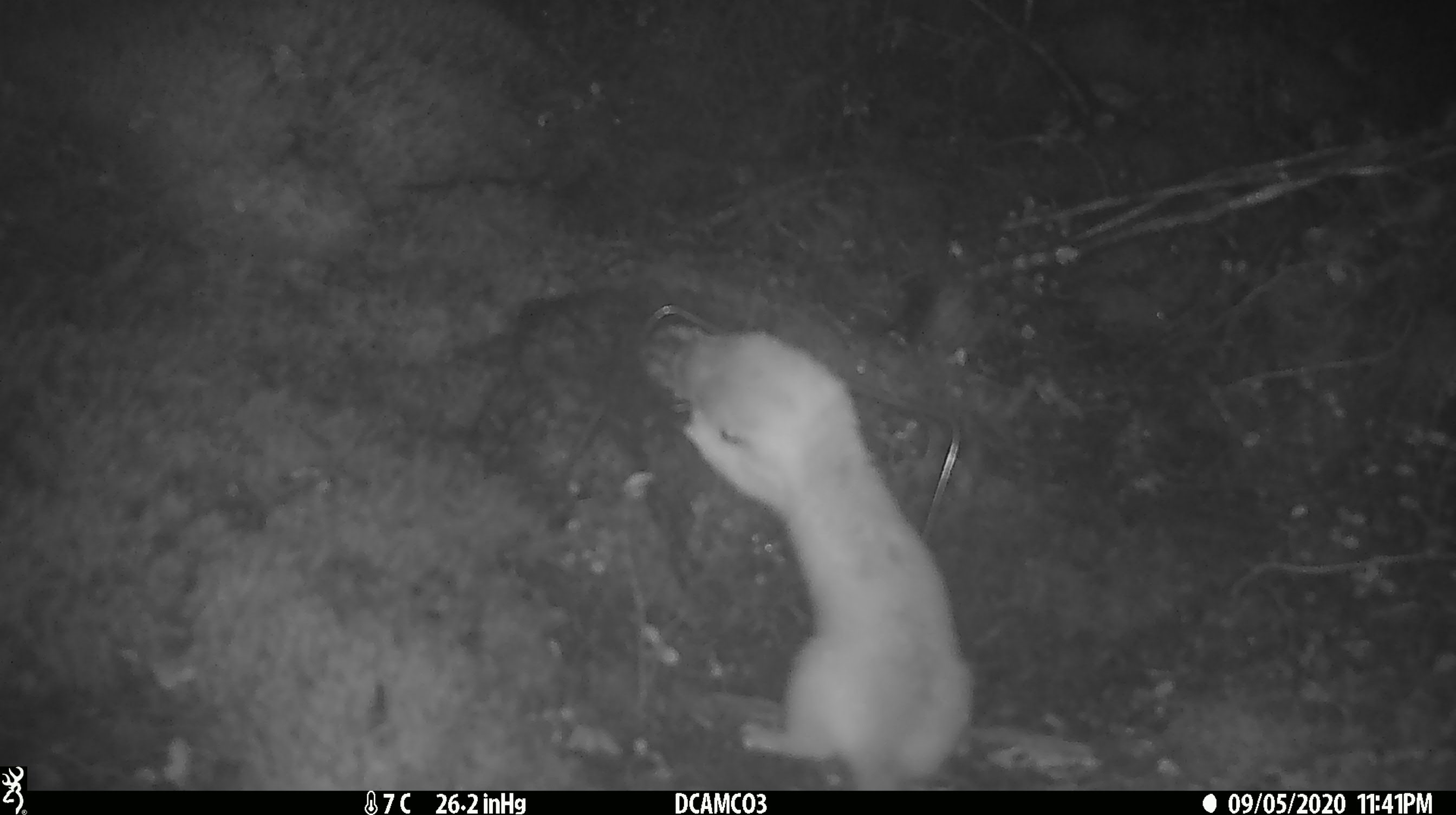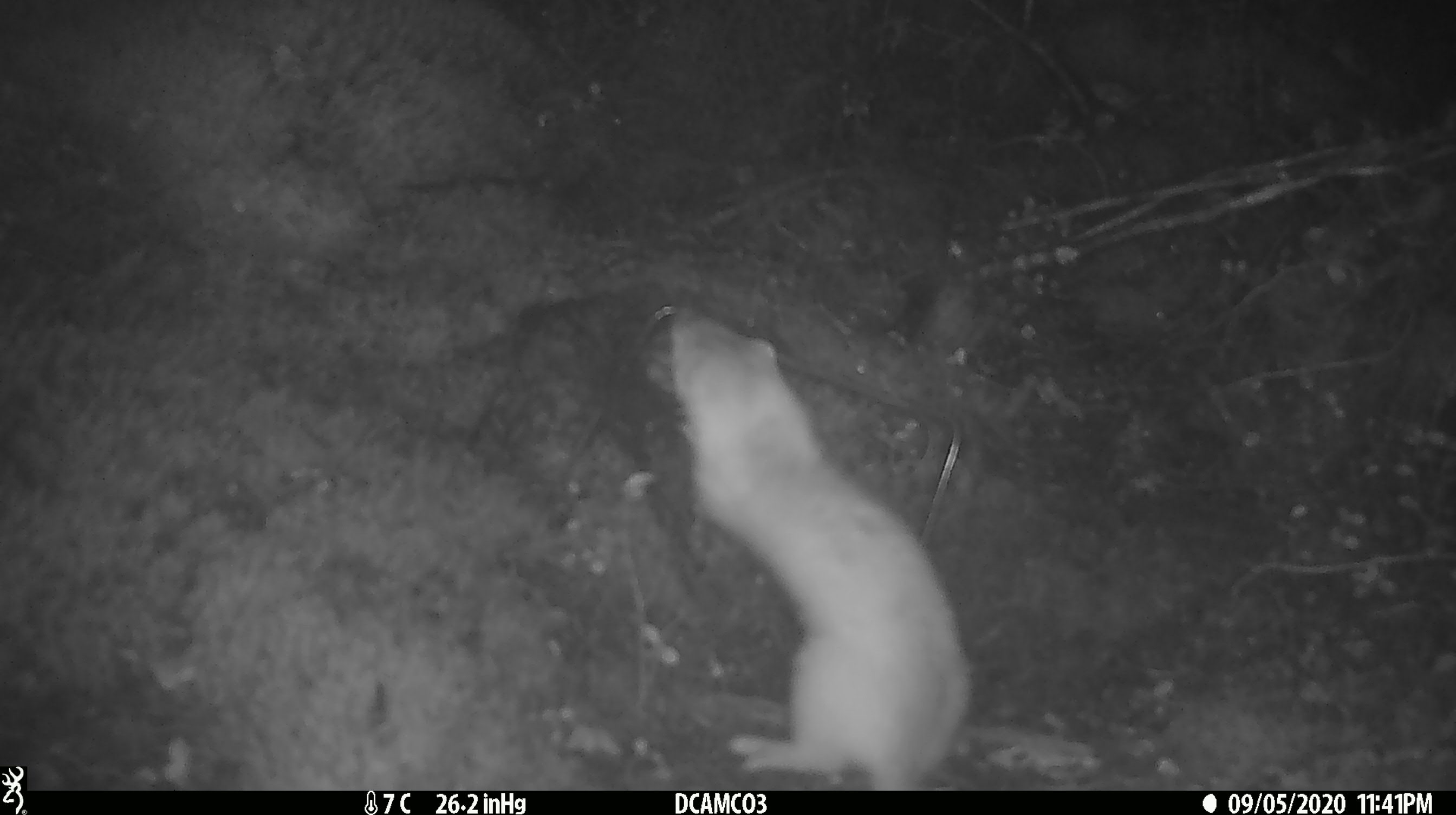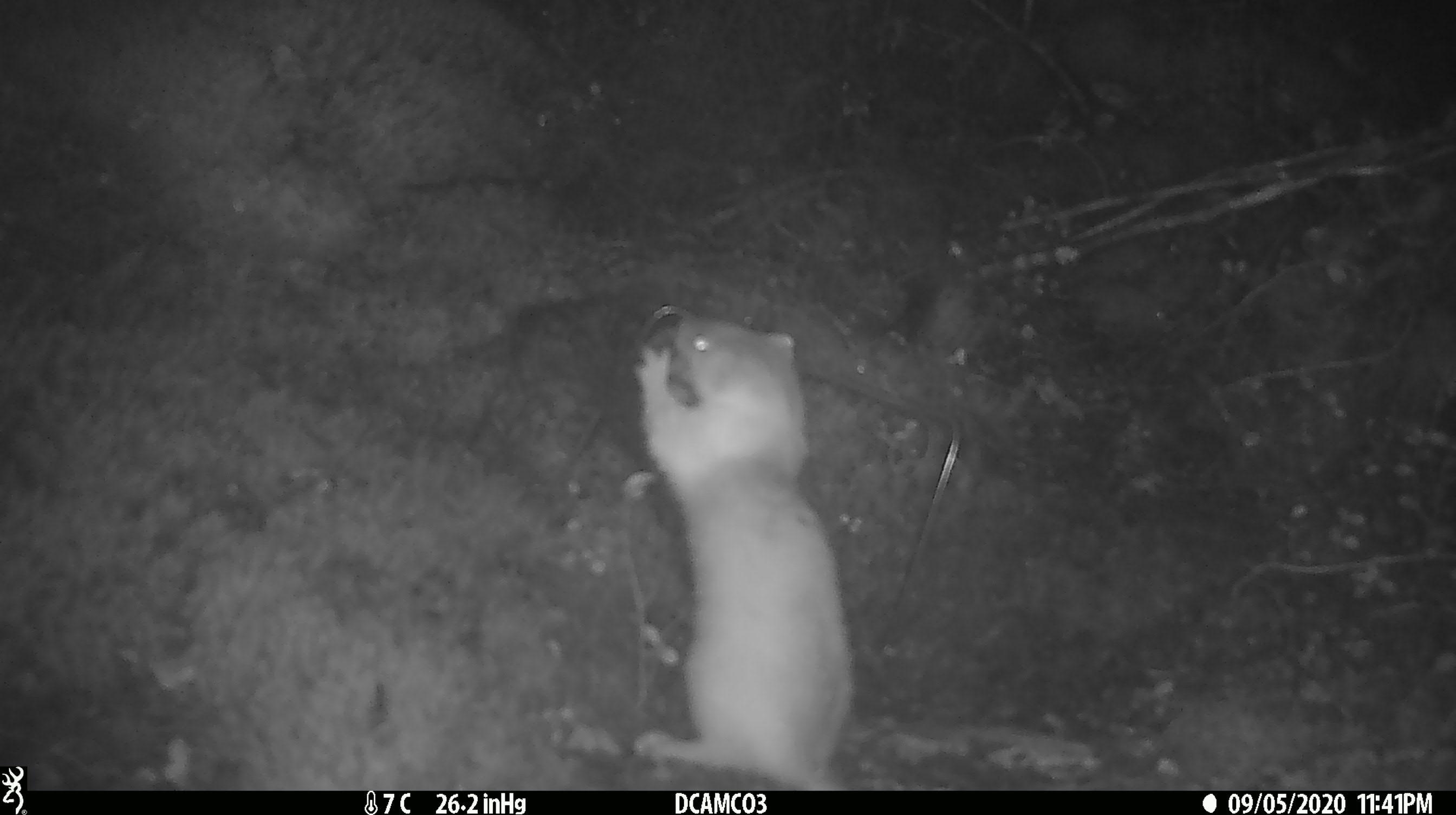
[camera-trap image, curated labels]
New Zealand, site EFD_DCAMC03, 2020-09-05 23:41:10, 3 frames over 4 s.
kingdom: Animalia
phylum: Chordata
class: Mammalia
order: Carnivora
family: Mustelidae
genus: Mustela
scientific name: Mustela erminea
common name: stoat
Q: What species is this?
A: Stoat (Mustela erminea).